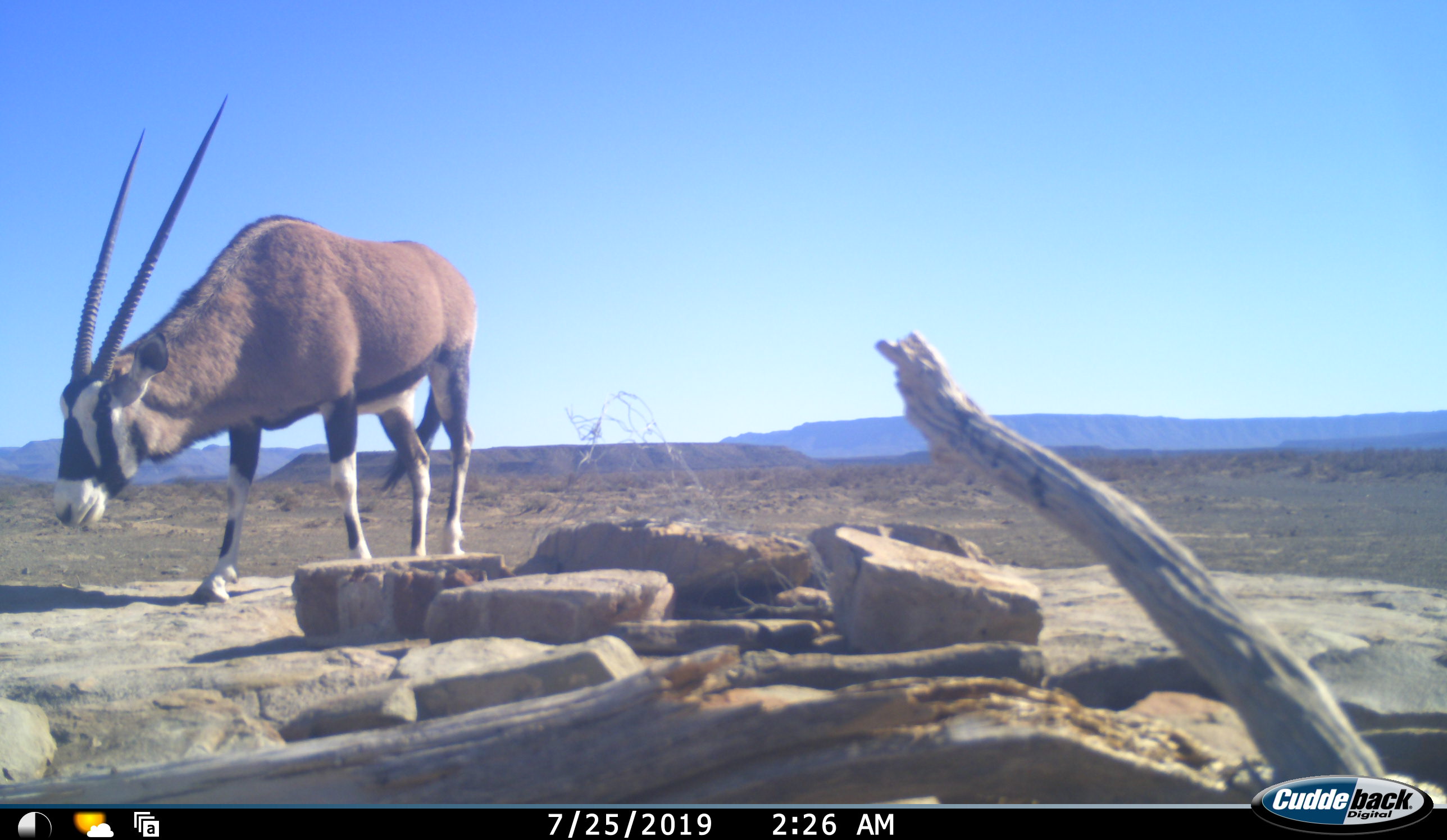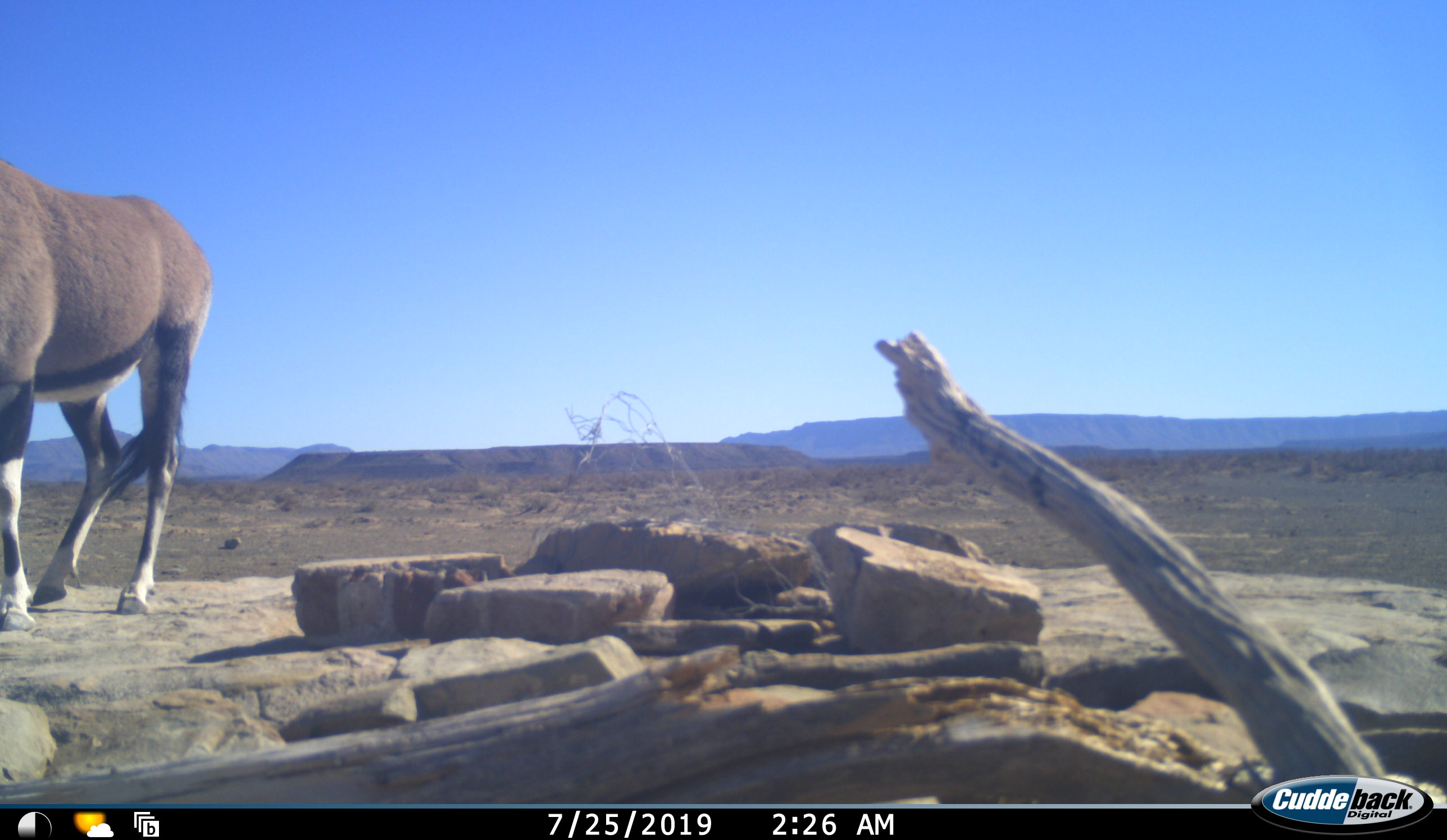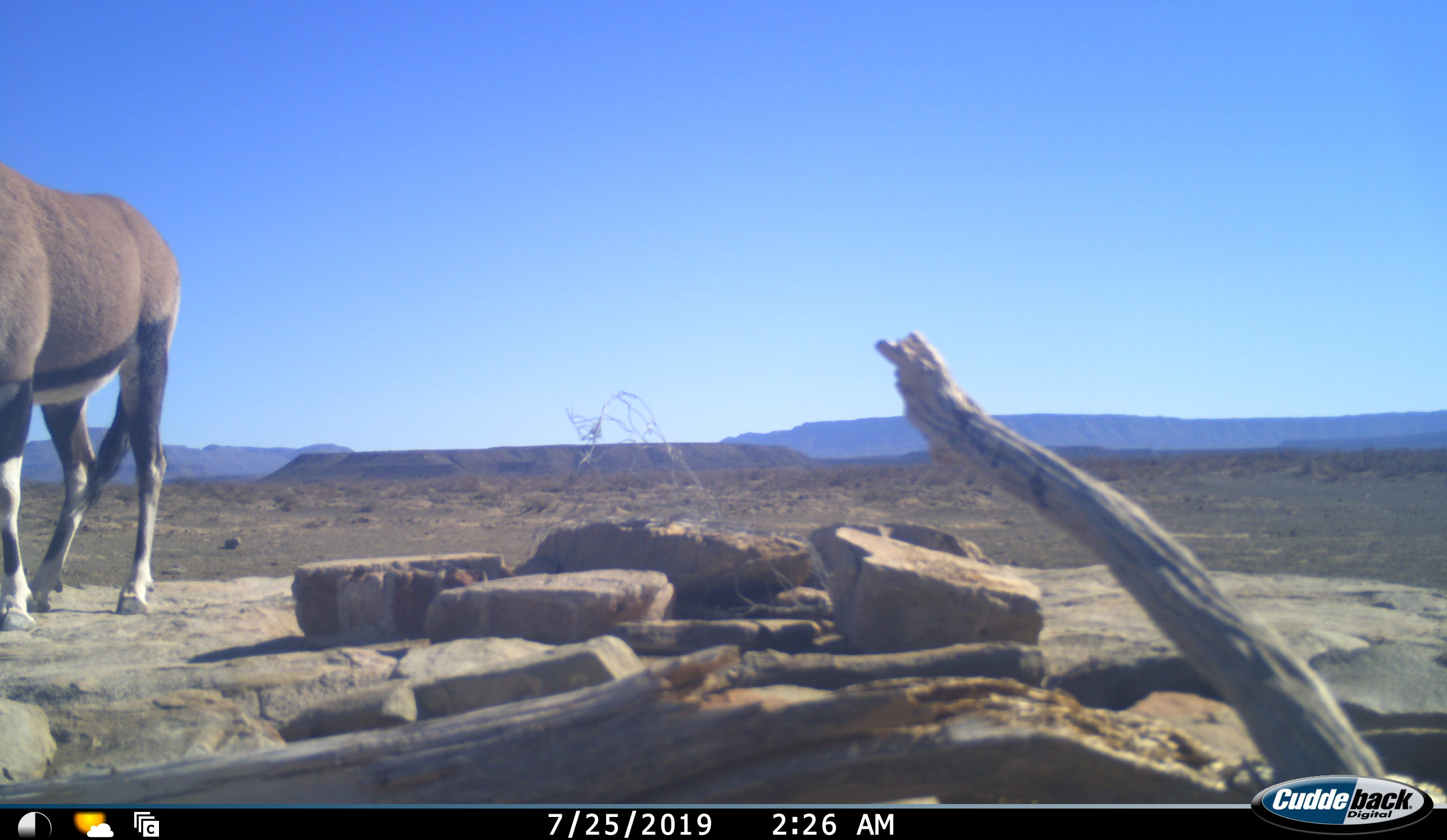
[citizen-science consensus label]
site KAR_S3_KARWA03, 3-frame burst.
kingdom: Animalia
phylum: Chordata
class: Mammalia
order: Artiodactyla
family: Bovidae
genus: Oryx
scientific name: Oryx gazella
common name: gemsbok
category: oryx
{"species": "oryx (gemsbok) (Oryx gazella)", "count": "1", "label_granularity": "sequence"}